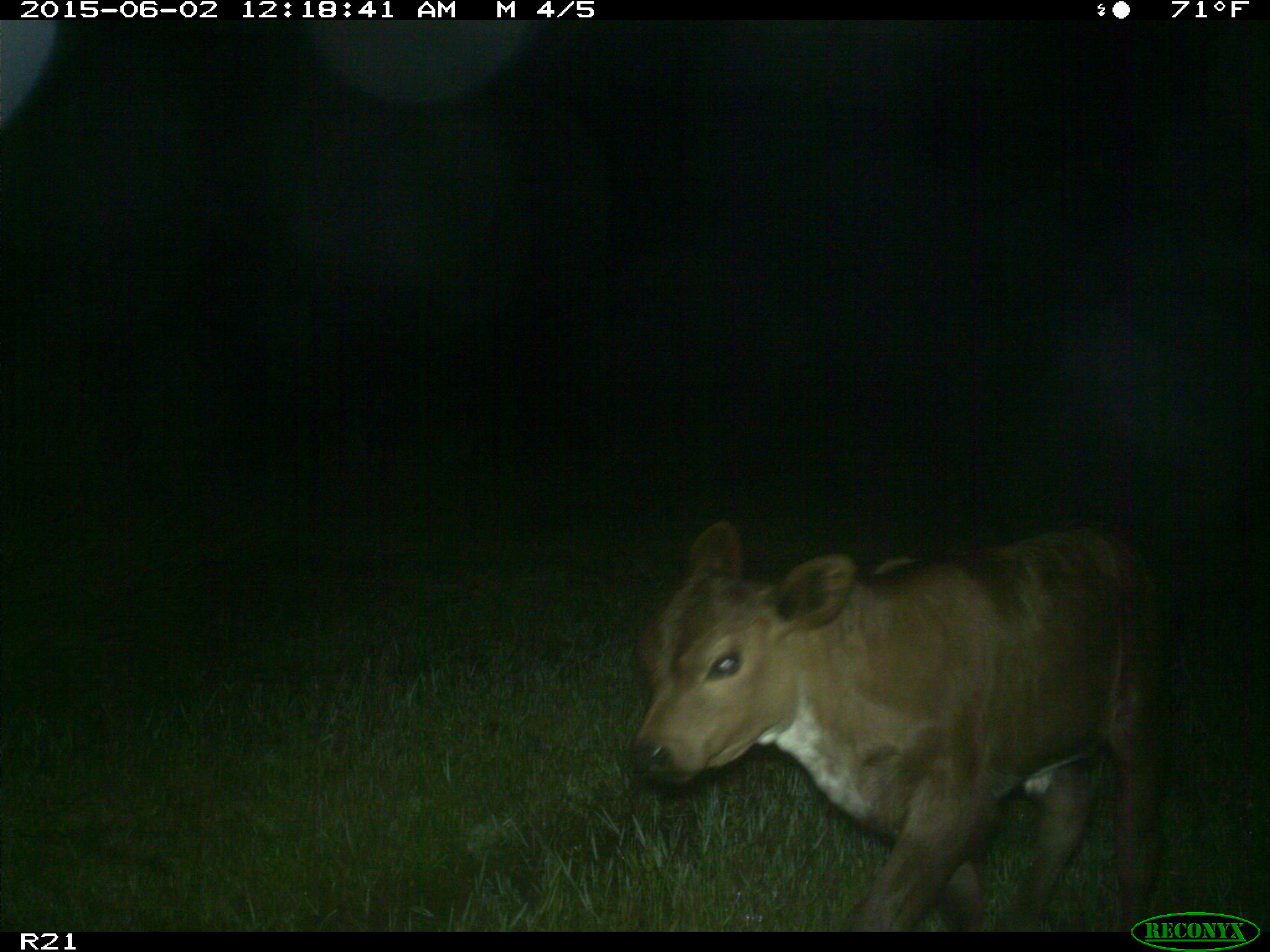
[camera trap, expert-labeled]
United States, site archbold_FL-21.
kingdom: Animalia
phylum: Chordata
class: Mammalia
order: Artiodactyla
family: Bovidae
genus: Bos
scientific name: Bos taurus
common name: domestic cow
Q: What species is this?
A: Bos taurus (domestic cow).